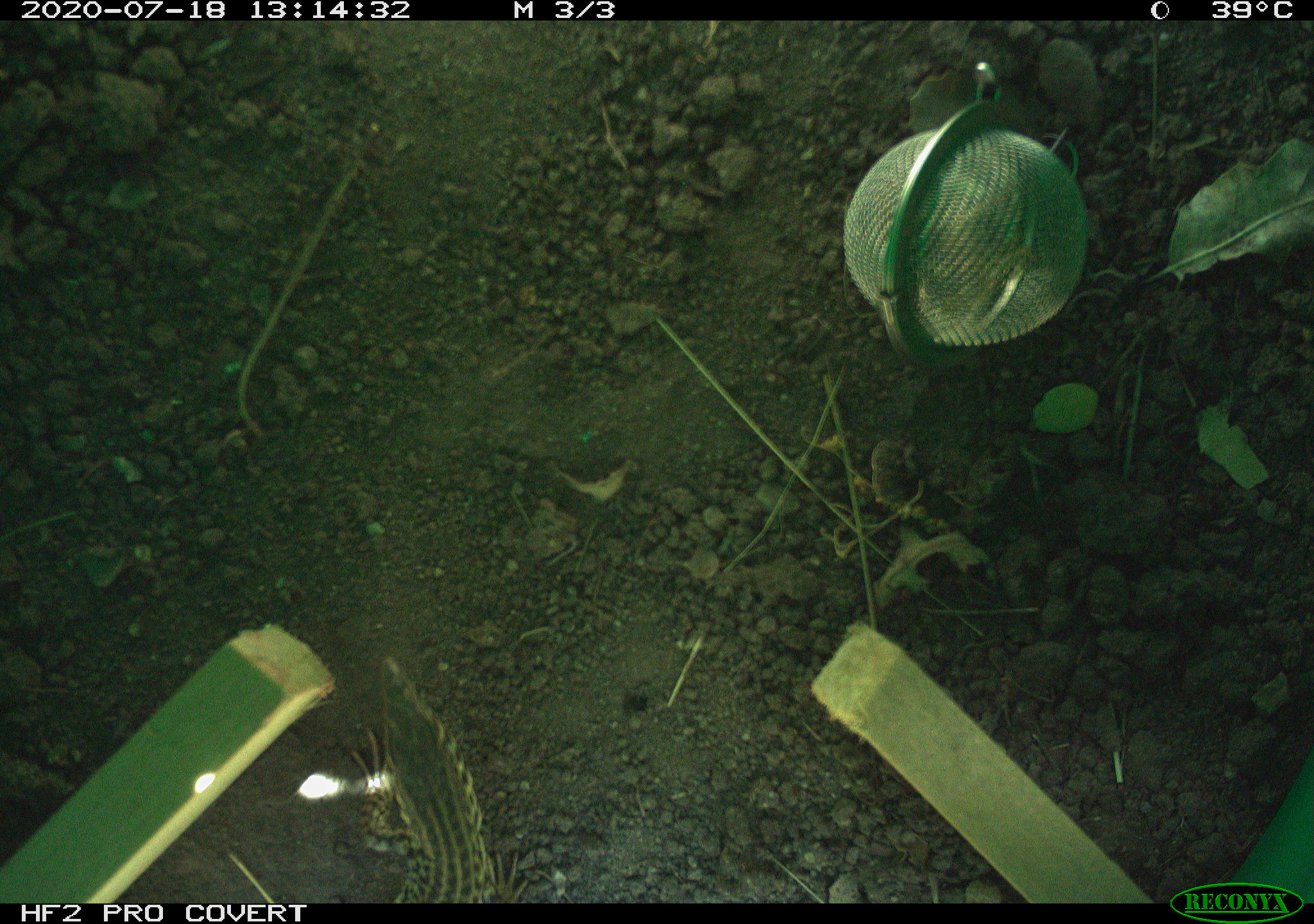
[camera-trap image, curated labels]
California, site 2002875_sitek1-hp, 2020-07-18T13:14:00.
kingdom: Animalia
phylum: Chordata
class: Reptilia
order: Squamata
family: Teiidae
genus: Aspidoscelis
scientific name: Aspidoscelis tigris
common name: western whiptail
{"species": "western whiptail (Aspidoscelis tigris)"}